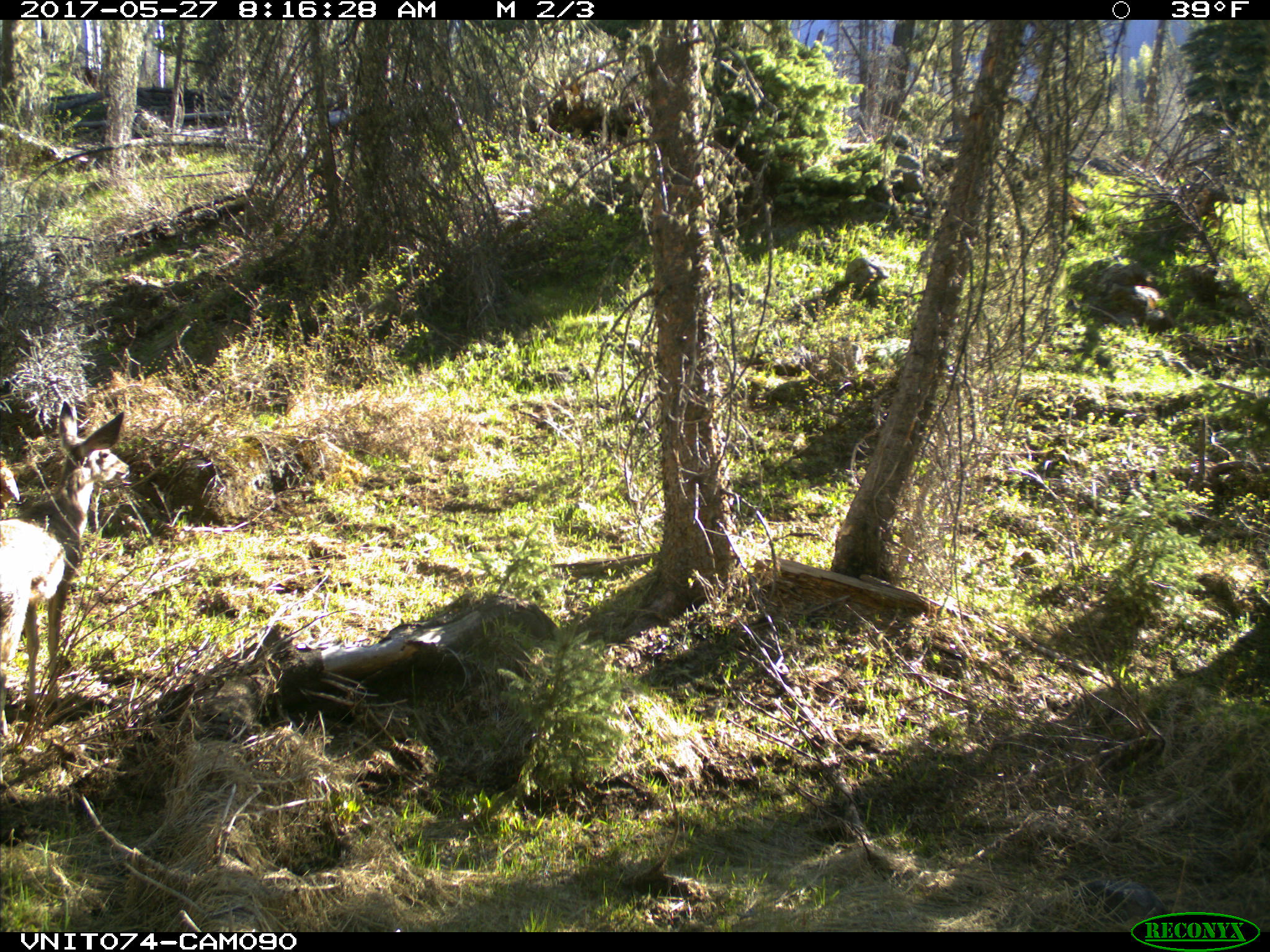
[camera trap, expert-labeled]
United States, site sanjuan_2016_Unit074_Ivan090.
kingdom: Animalia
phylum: Chordata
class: Mammalia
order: Artiodactyla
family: Cervidae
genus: Odocoileus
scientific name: Odocoileus hemionus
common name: mule deer